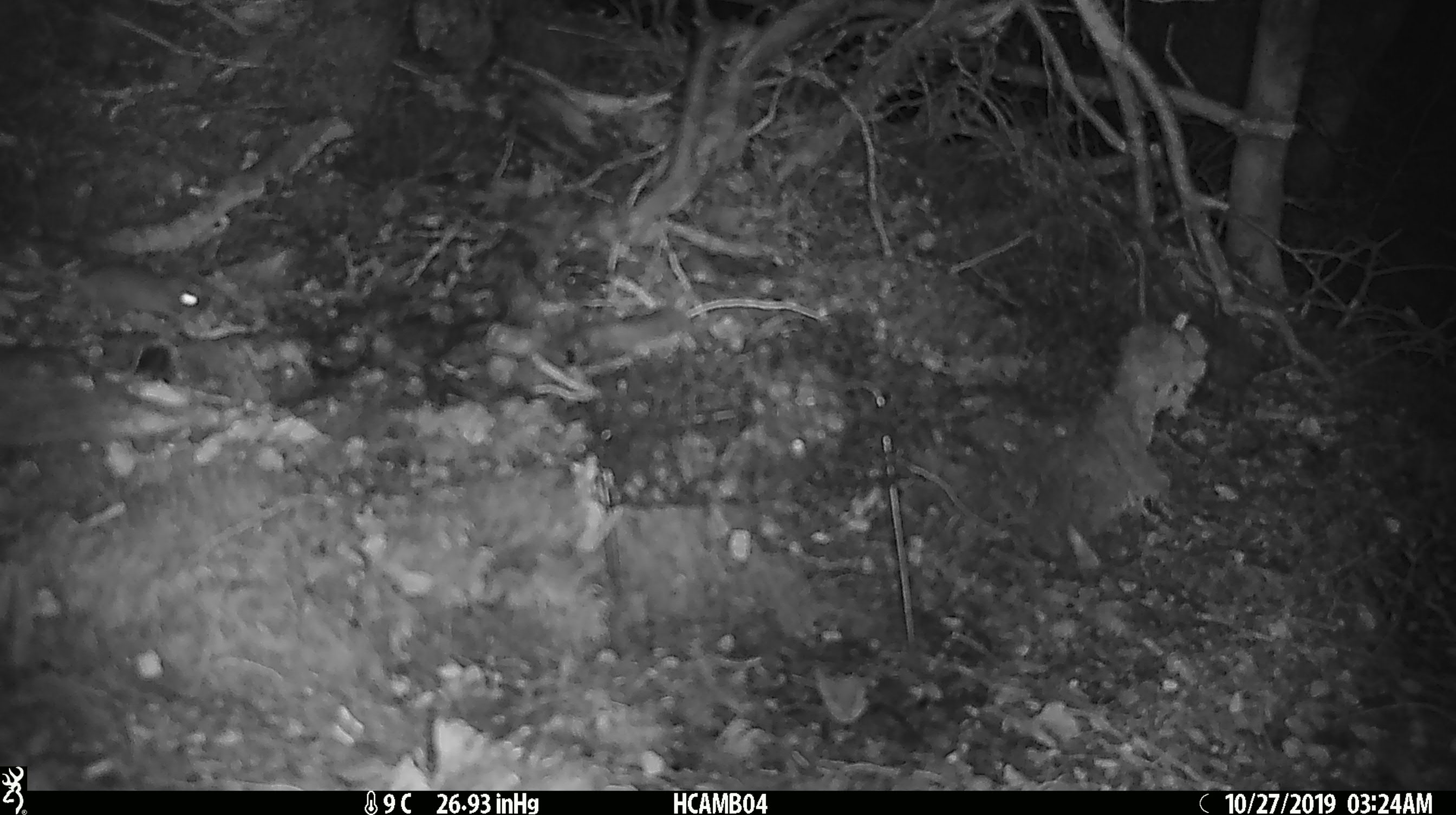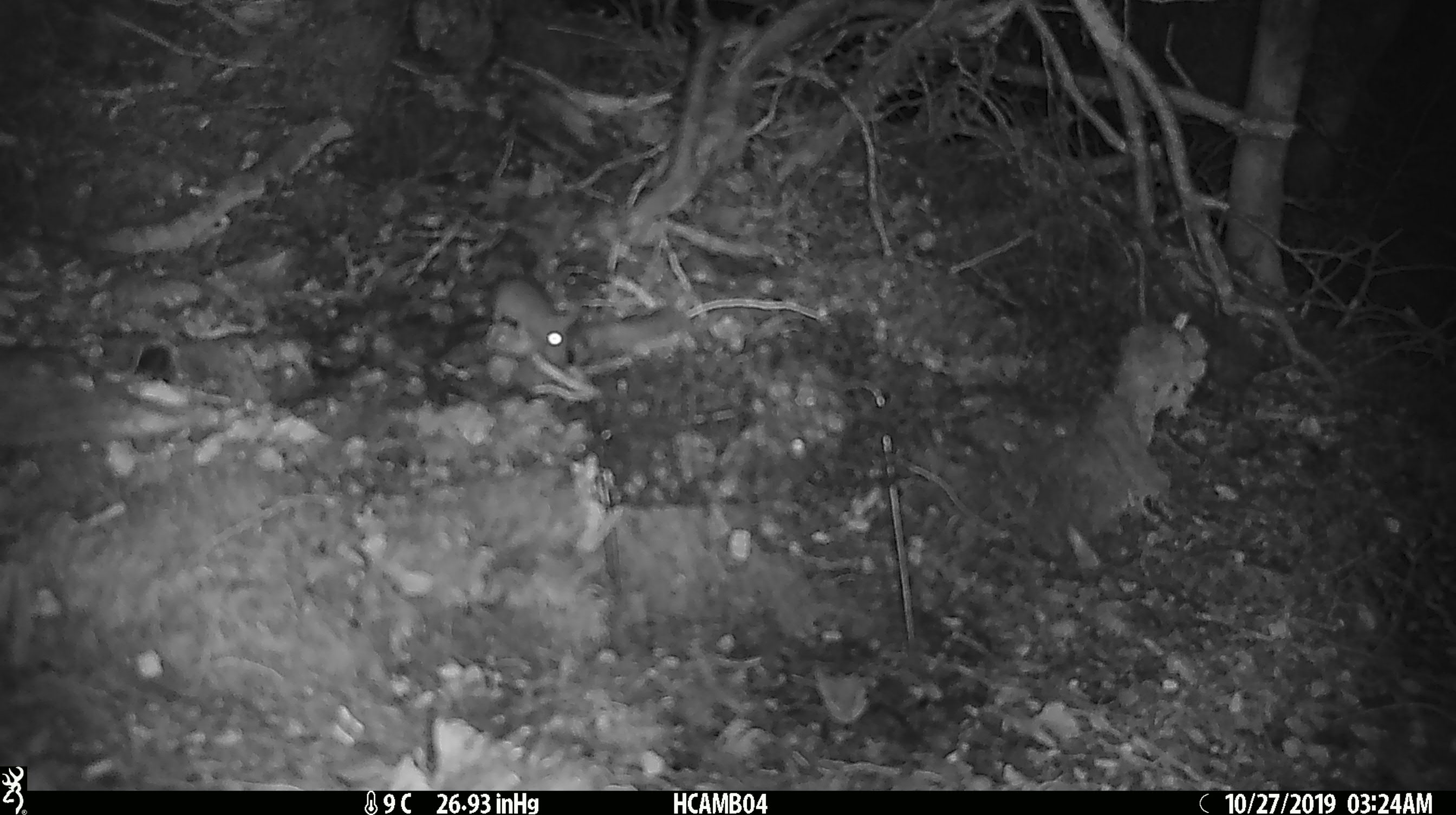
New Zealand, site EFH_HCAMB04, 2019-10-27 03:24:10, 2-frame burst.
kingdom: Animalia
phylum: Chordata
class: Mammalia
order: Rodentia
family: Muridae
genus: Mus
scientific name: Mus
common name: mouse